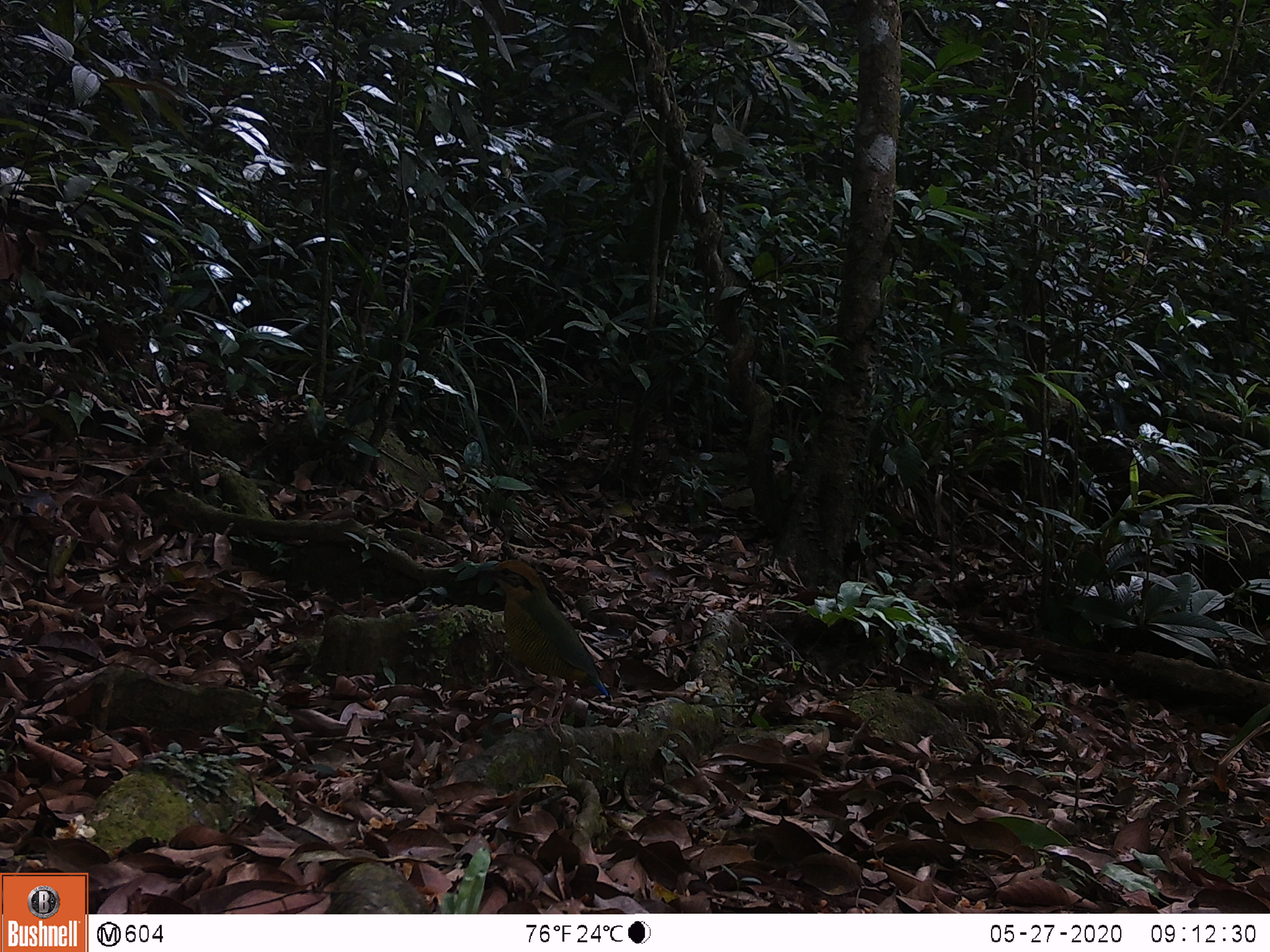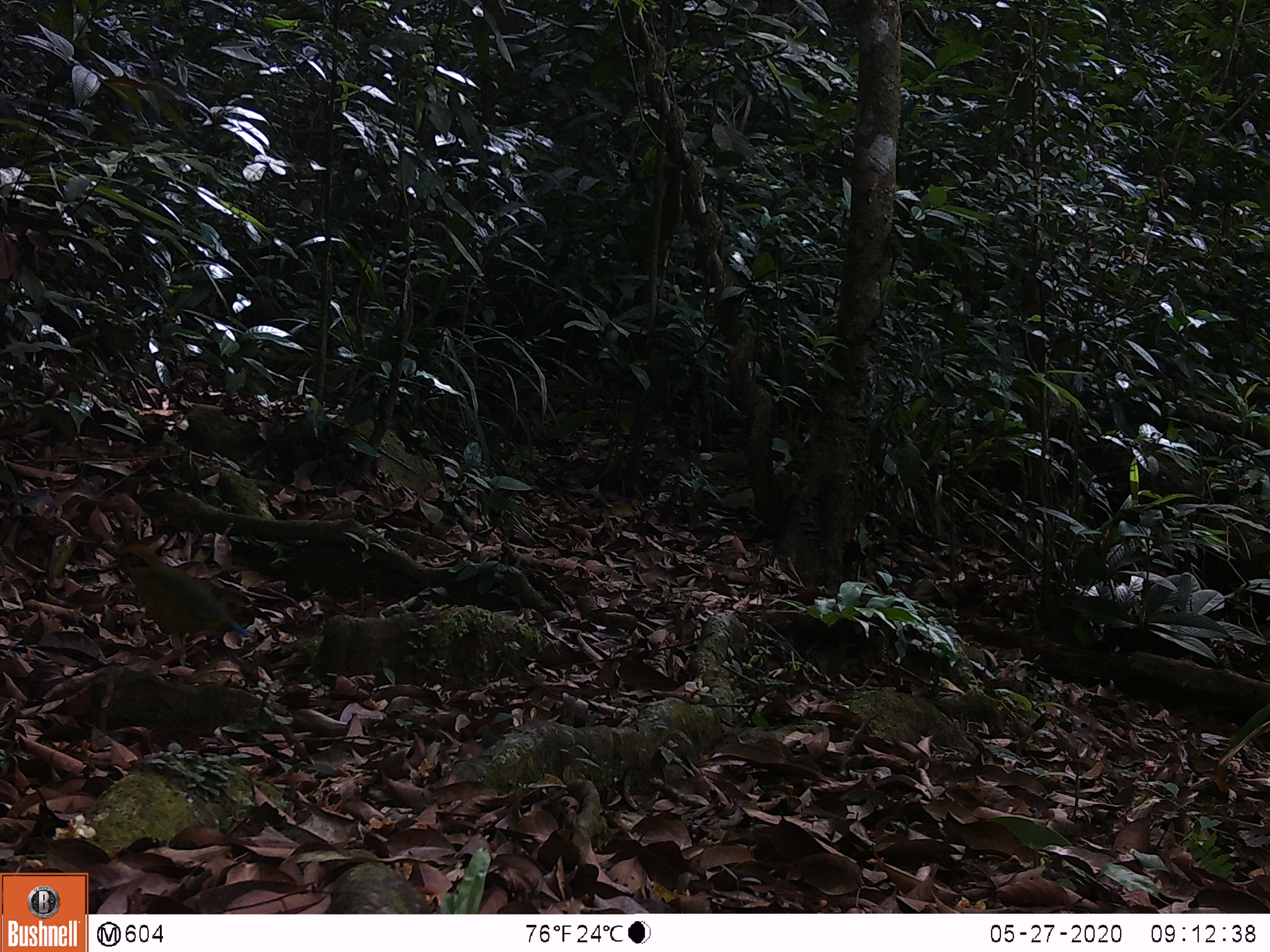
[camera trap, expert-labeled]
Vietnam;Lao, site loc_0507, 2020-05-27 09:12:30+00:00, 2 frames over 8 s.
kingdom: Animalia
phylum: Chordata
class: Aves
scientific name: Aves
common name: bird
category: unidentified bird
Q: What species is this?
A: Unidentified bird (bird) (Aves).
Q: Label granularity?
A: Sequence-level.